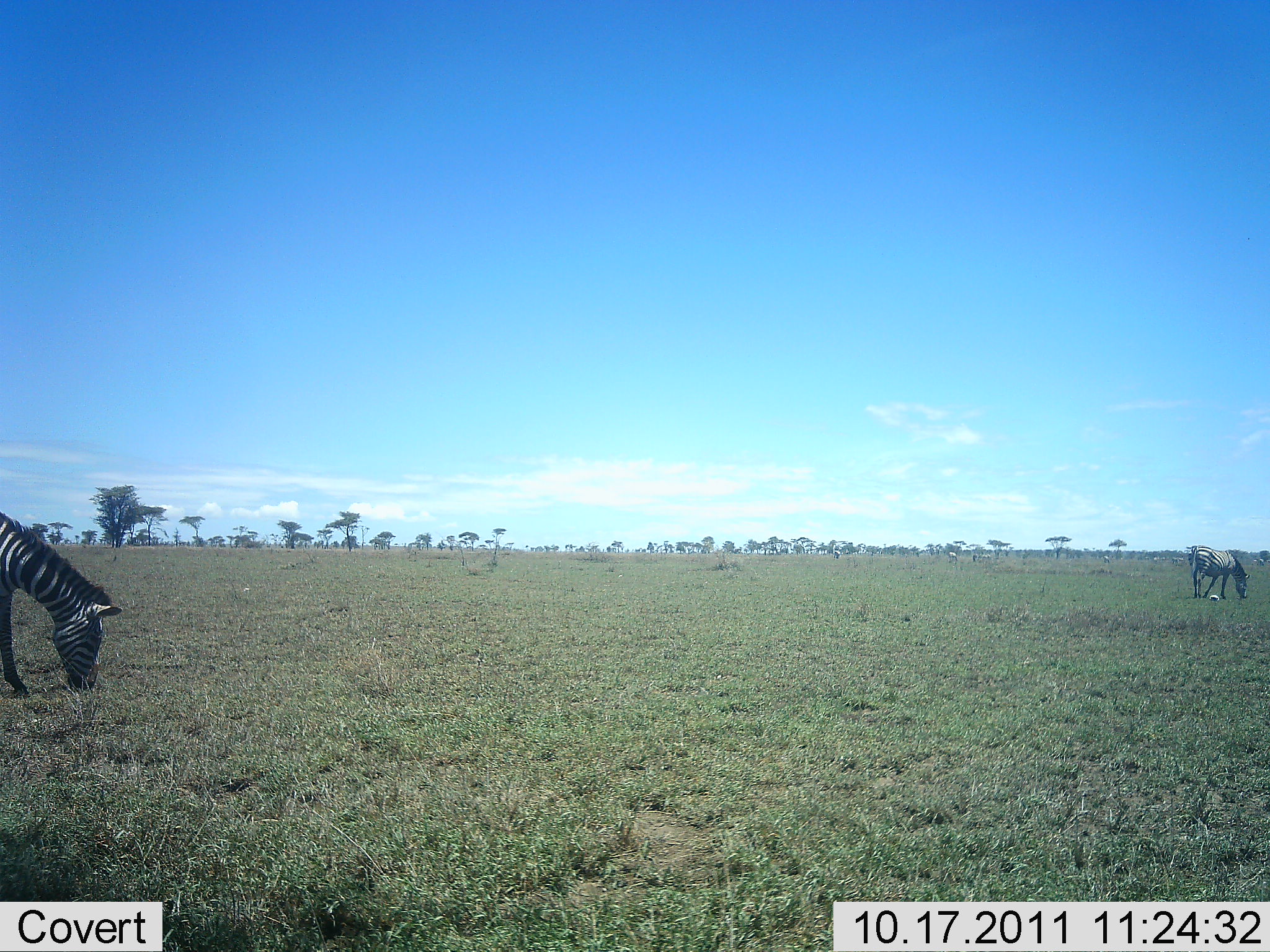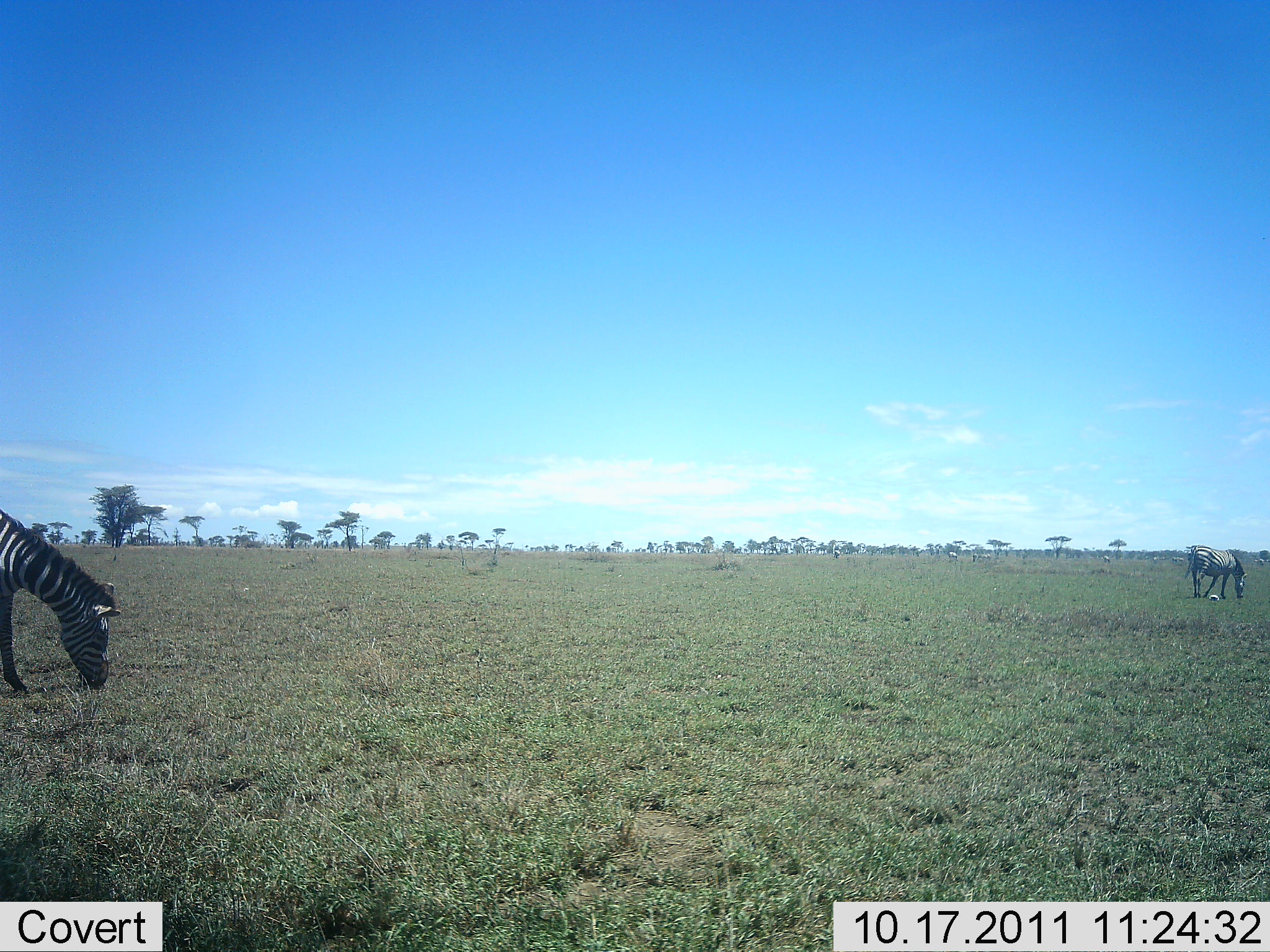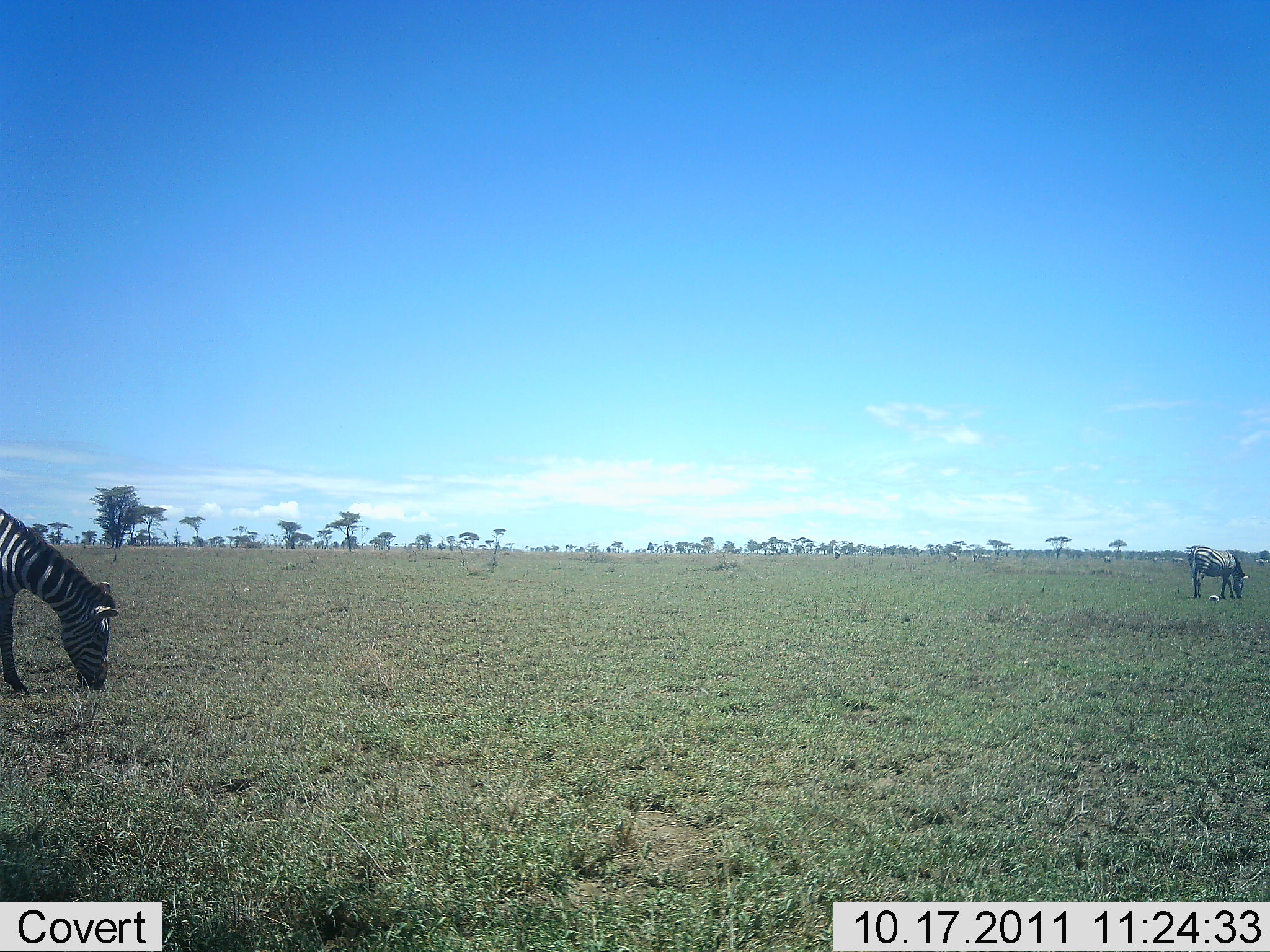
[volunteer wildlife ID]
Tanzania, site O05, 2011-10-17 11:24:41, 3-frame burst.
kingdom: Animalia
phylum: Chordata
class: Mammalia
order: Perissodactyla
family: Equidae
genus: Equus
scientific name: Equus quagga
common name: plains zebra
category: zebra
Zebra (plains zebra) (Equus quagga), count 2. Behavior (volunteer vote fractions): standing 0%, resting 0%, moving 0%, interacting 0%. Young present (vote fraction): 0%. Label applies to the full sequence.